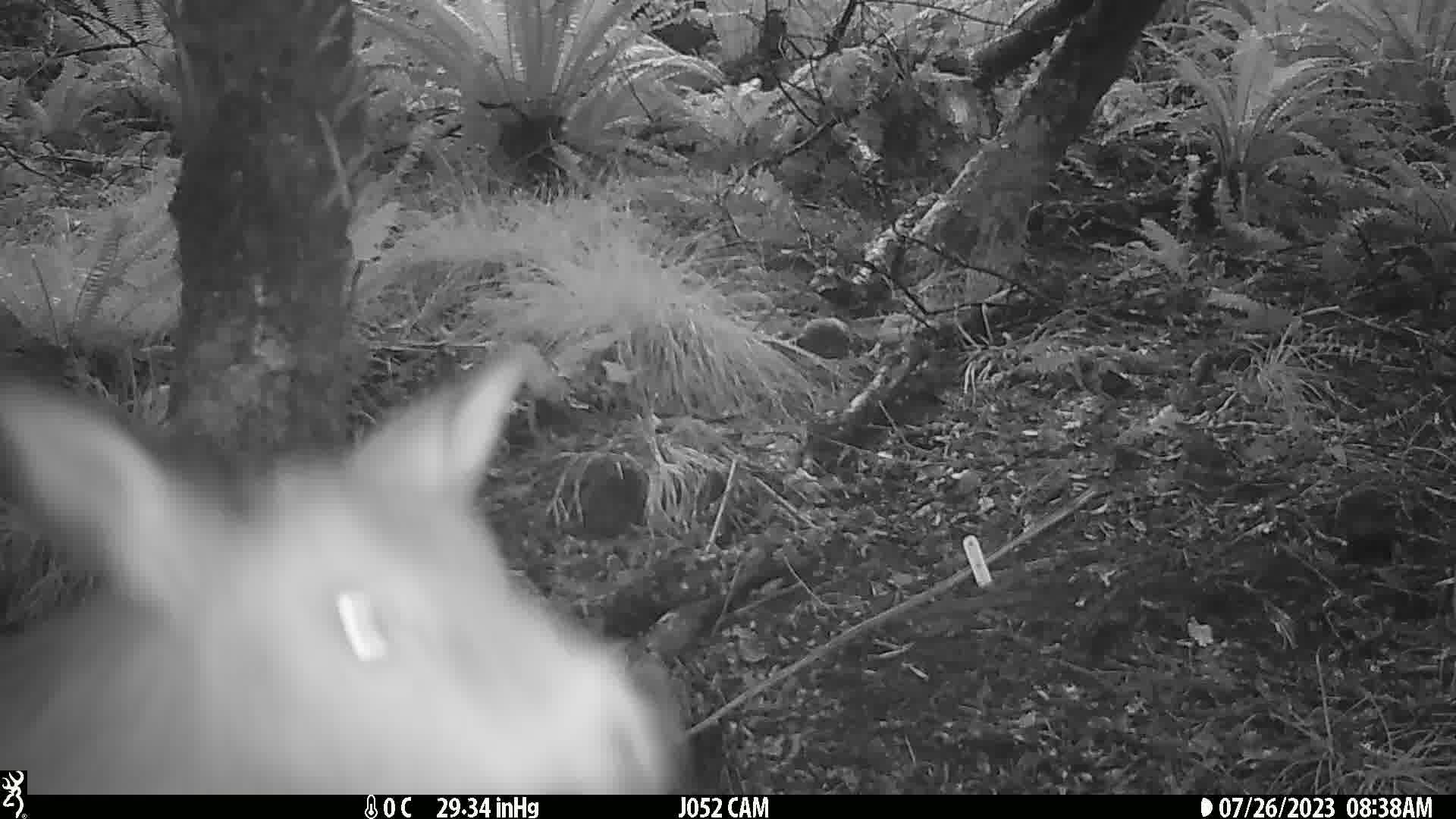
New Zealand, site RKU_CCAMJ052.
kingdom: Animalia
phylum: Chordata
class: Mammalia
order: Artiodactyla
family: Cervidae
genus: Odocoileus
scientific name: Odocoileus virginianus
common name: white-tailed deer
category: white tailed deer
White tailed deer (white-tailed deer) (Odocoileus virginianus).